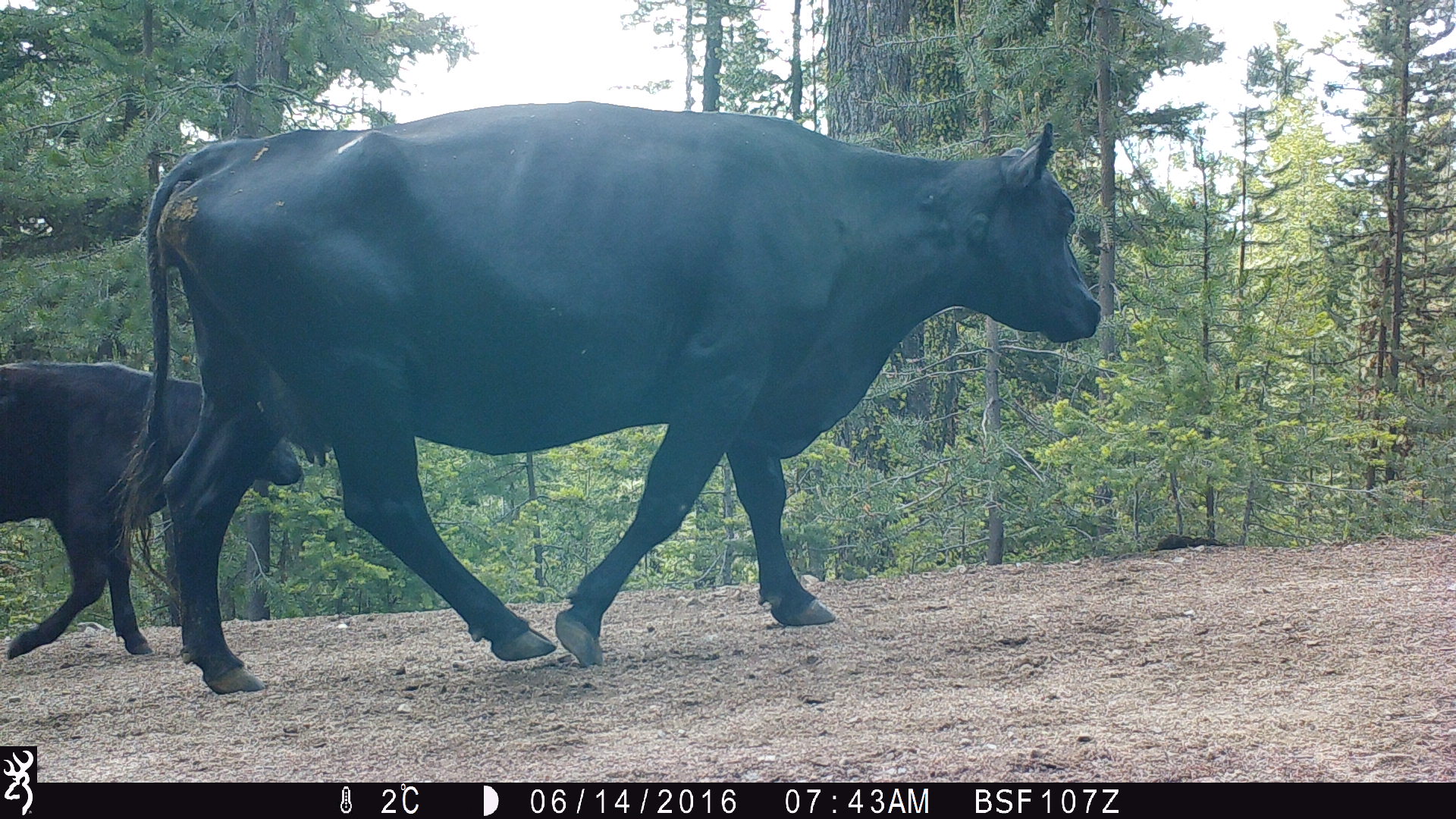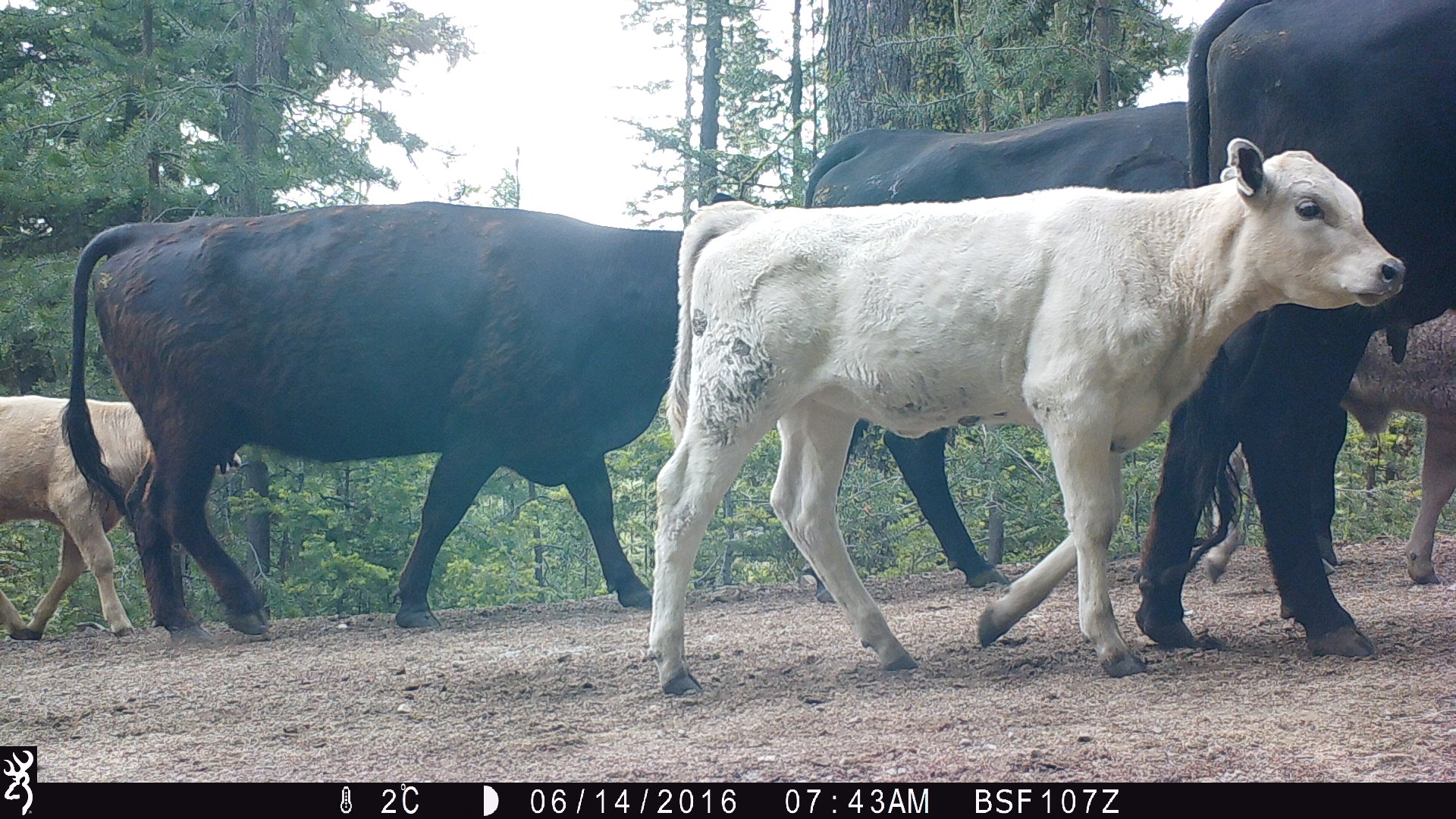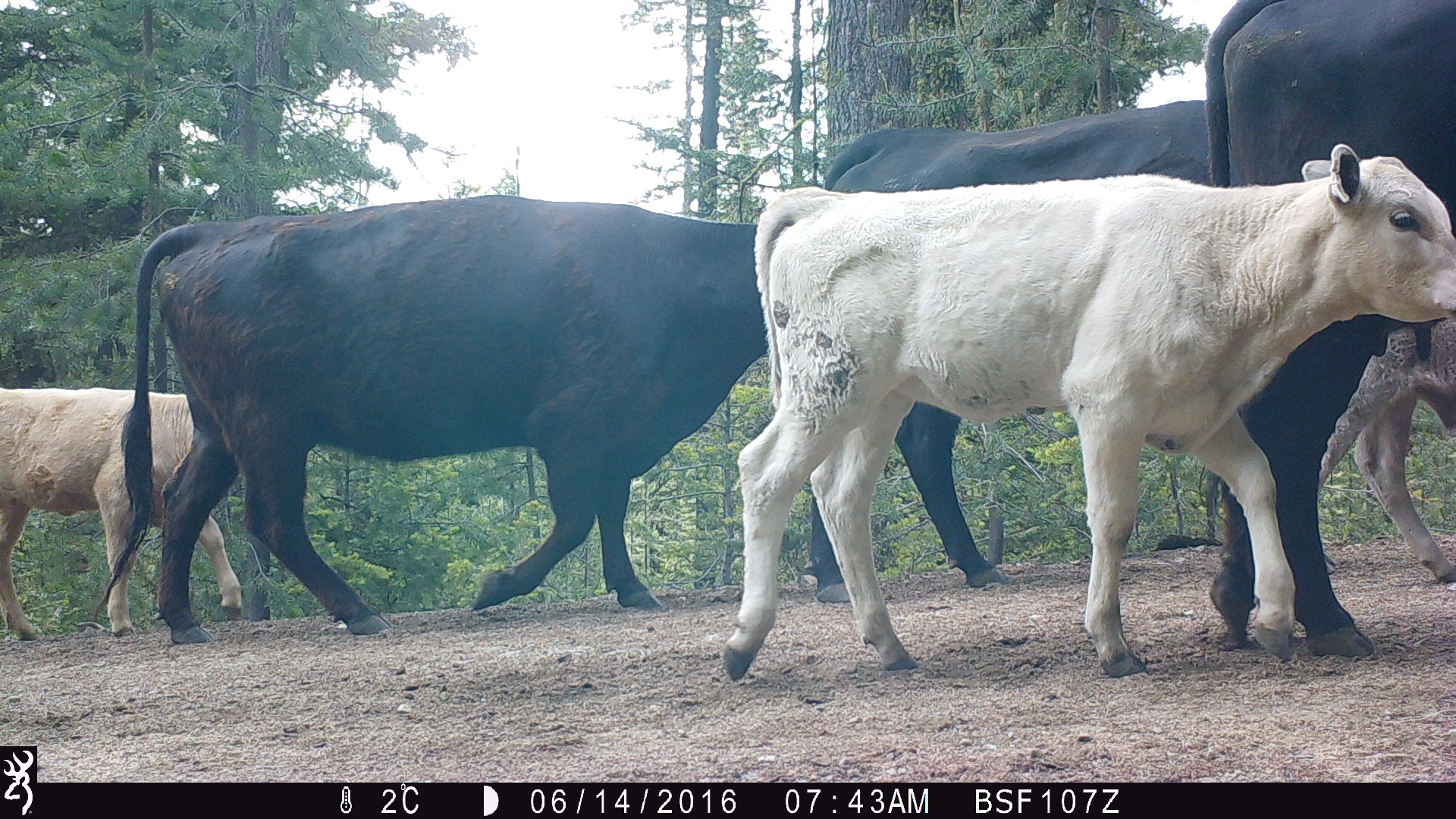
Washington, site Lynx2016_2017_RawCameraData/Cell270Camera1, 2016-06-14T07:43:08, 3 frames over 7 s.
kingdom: Animalia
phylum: Chordata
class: Mammalia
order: Artiodactyla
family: Bovidae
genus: Bos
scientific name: Bos taurus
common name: domestic cattle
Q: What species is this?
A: Domestic cattle (Bos taurus).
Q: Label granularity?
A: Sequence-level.